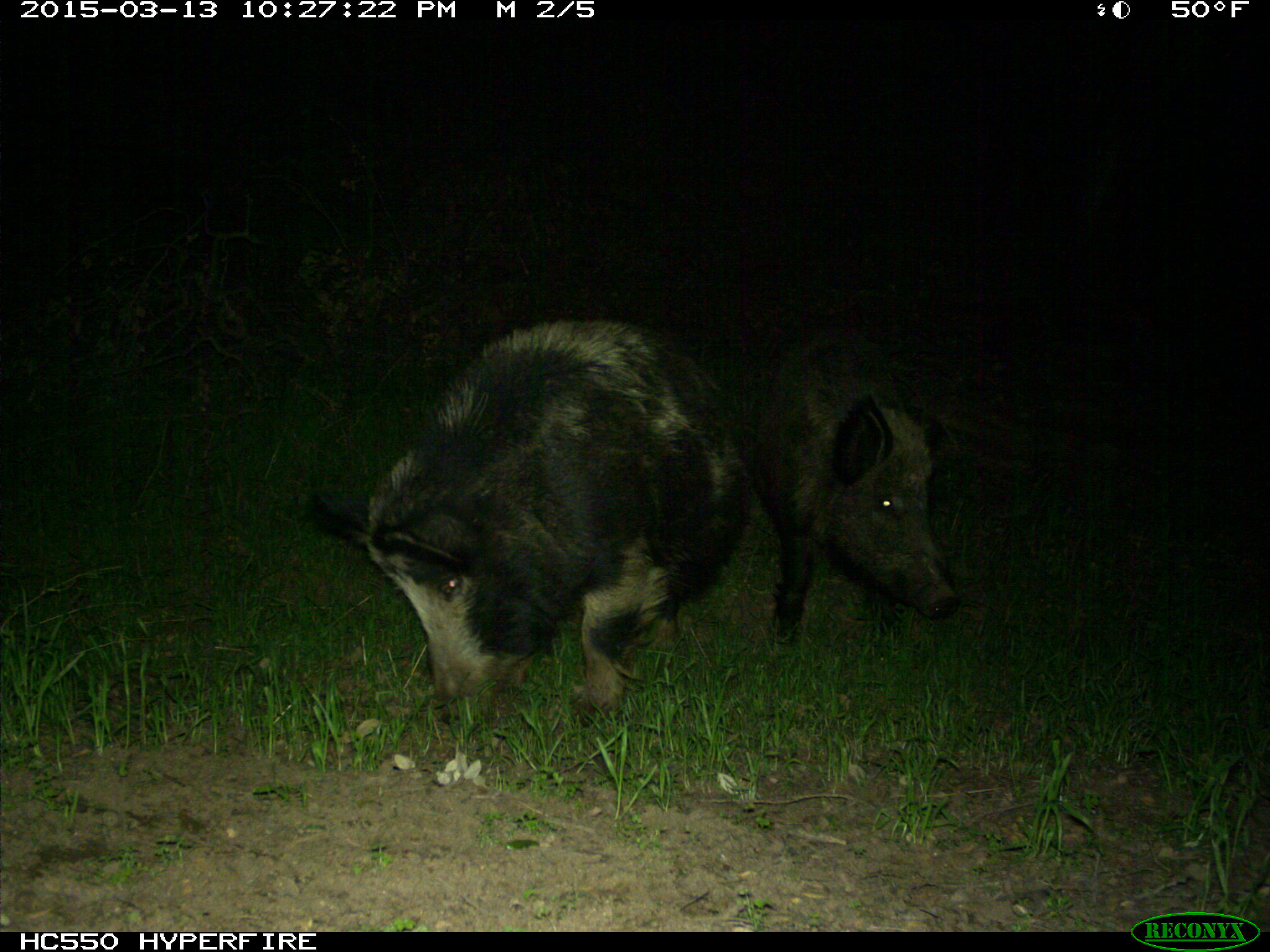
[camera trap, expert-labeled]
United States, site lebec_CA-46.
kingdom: Animalia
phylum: Chordata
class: Mammalia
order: Artiodactyla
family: Suidae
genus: Sus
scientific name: Sus scrofa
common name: wild boar